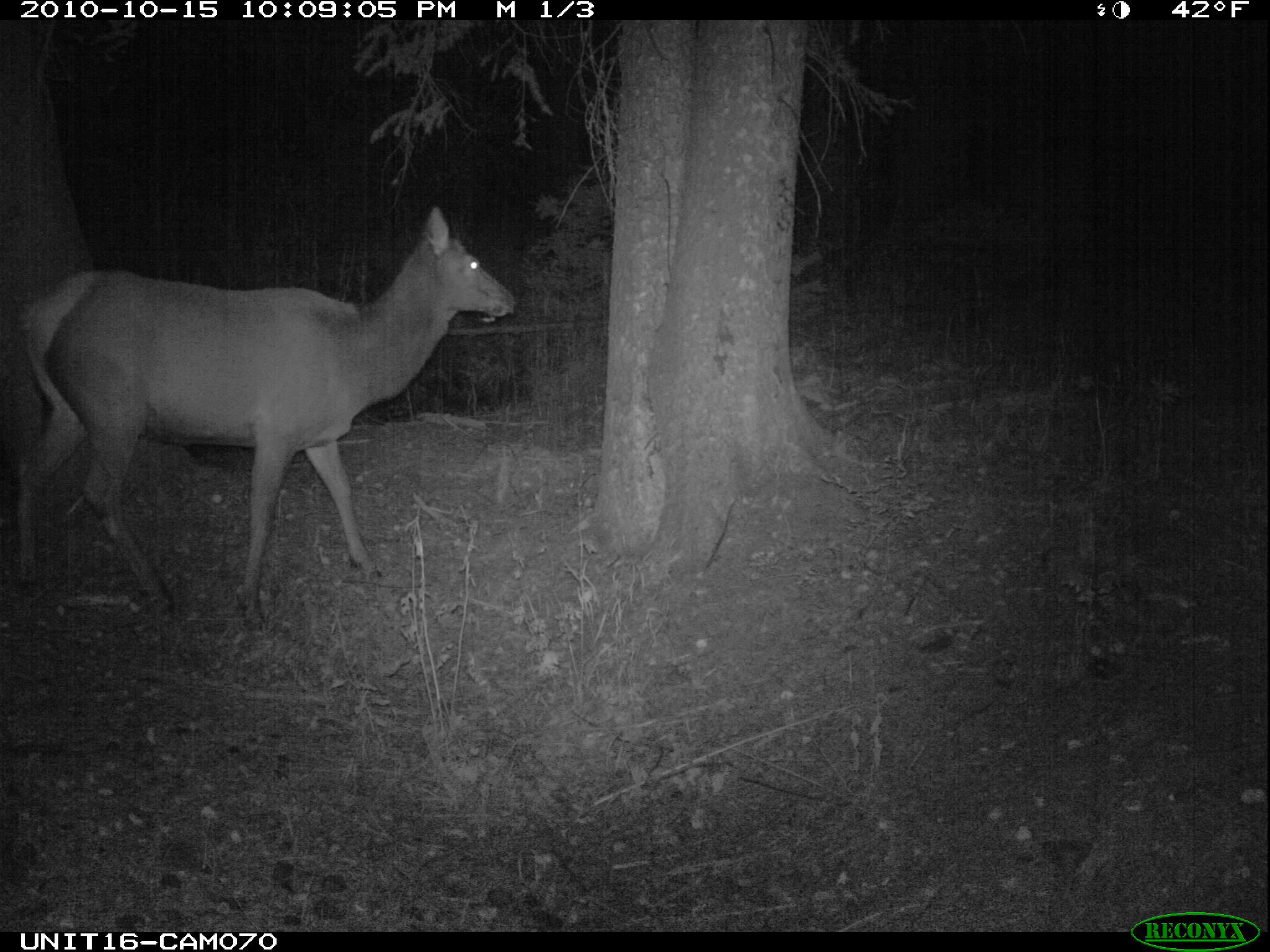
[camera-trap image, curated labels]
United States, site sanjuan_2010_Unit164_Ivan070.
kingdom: Animalia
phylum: Chordata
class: Mammalia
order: Artiodactyla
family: Cervidae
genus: Cervus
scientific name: Cervus elaphus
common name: red deer